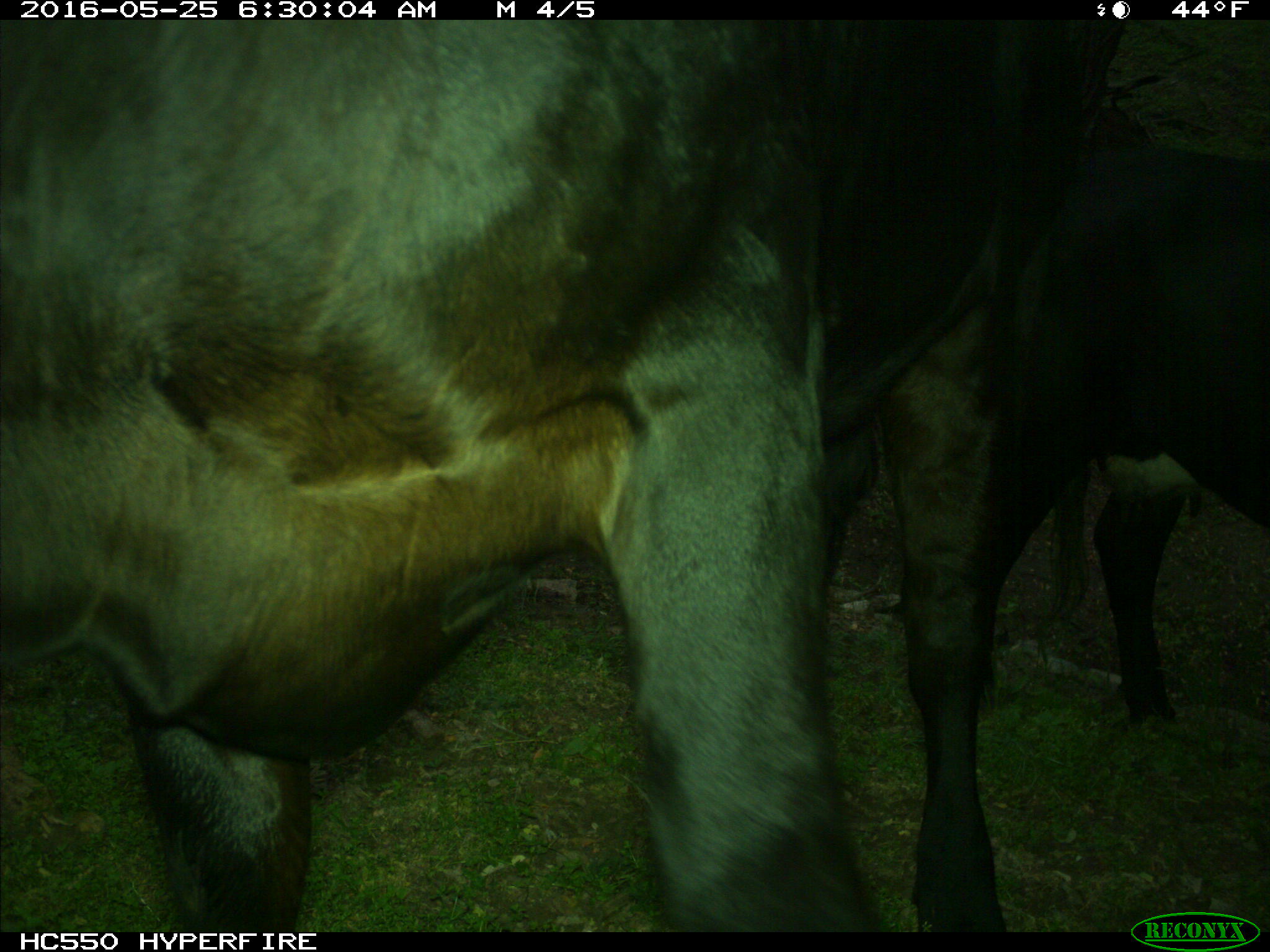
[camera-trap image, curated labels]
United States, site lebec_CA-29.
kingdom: Animalia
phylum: Chordata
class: Mammalia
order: Artiodactyla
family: Bovidae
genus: Bos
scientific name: Bos taurus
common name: domestic cow